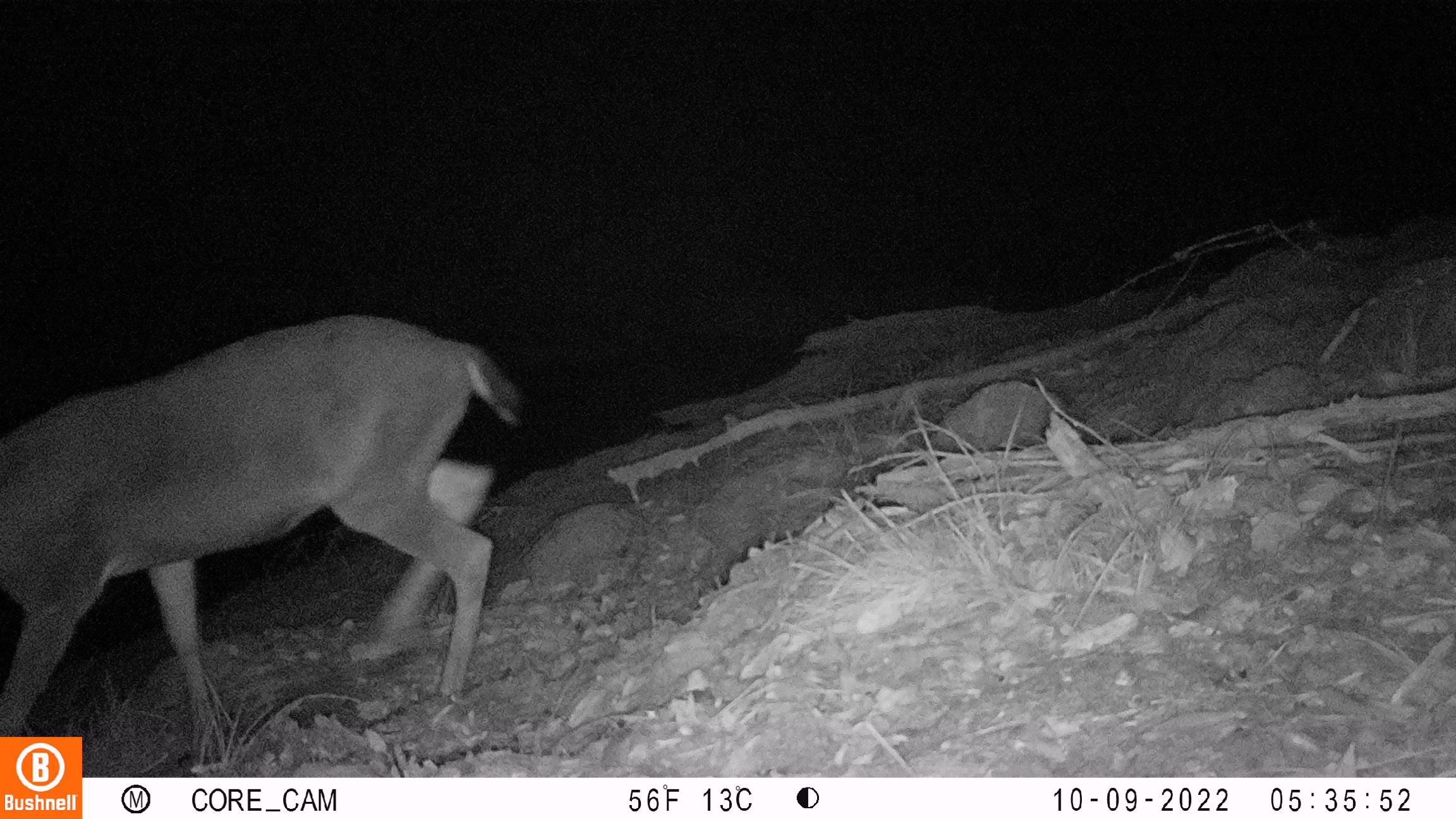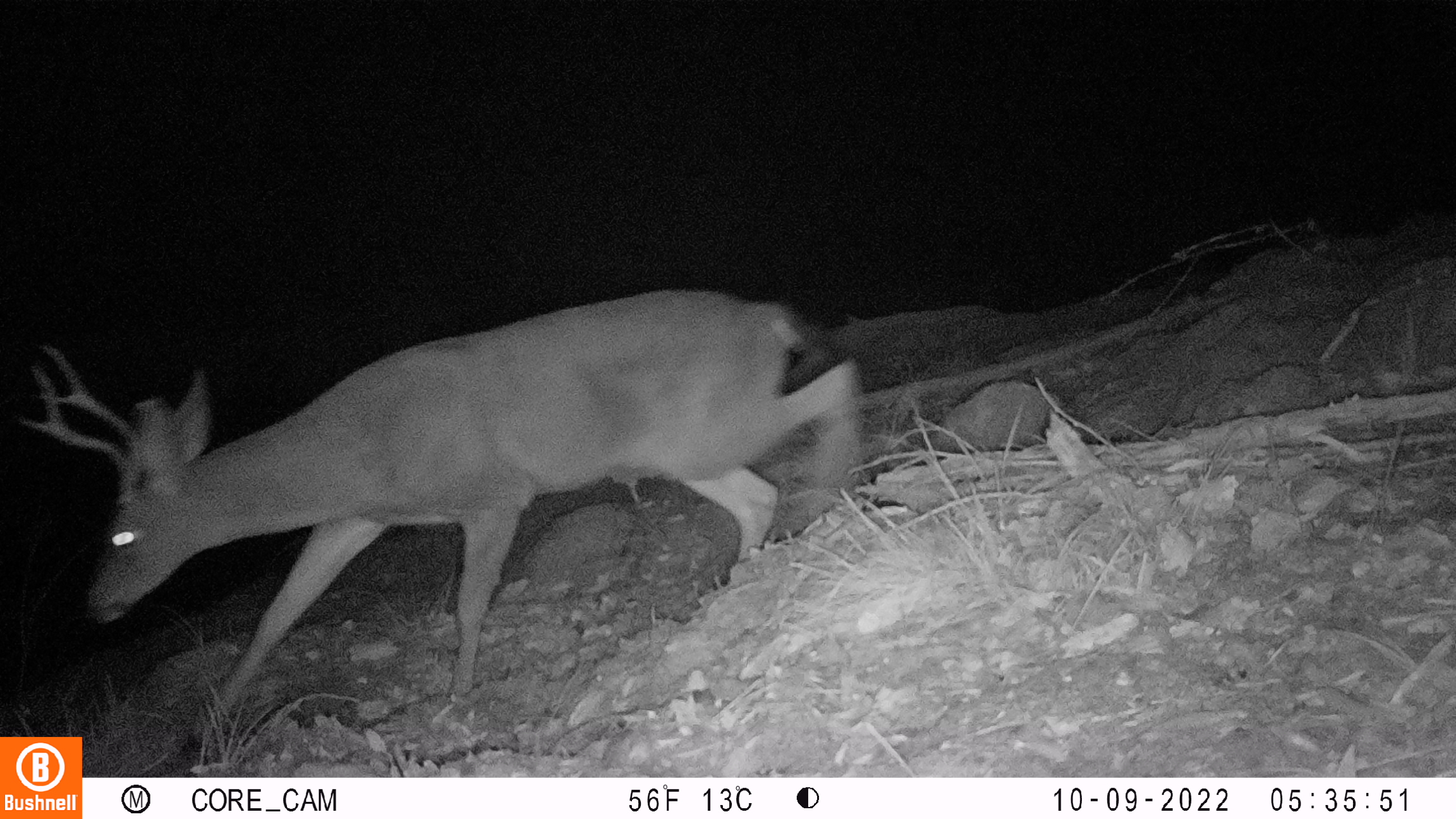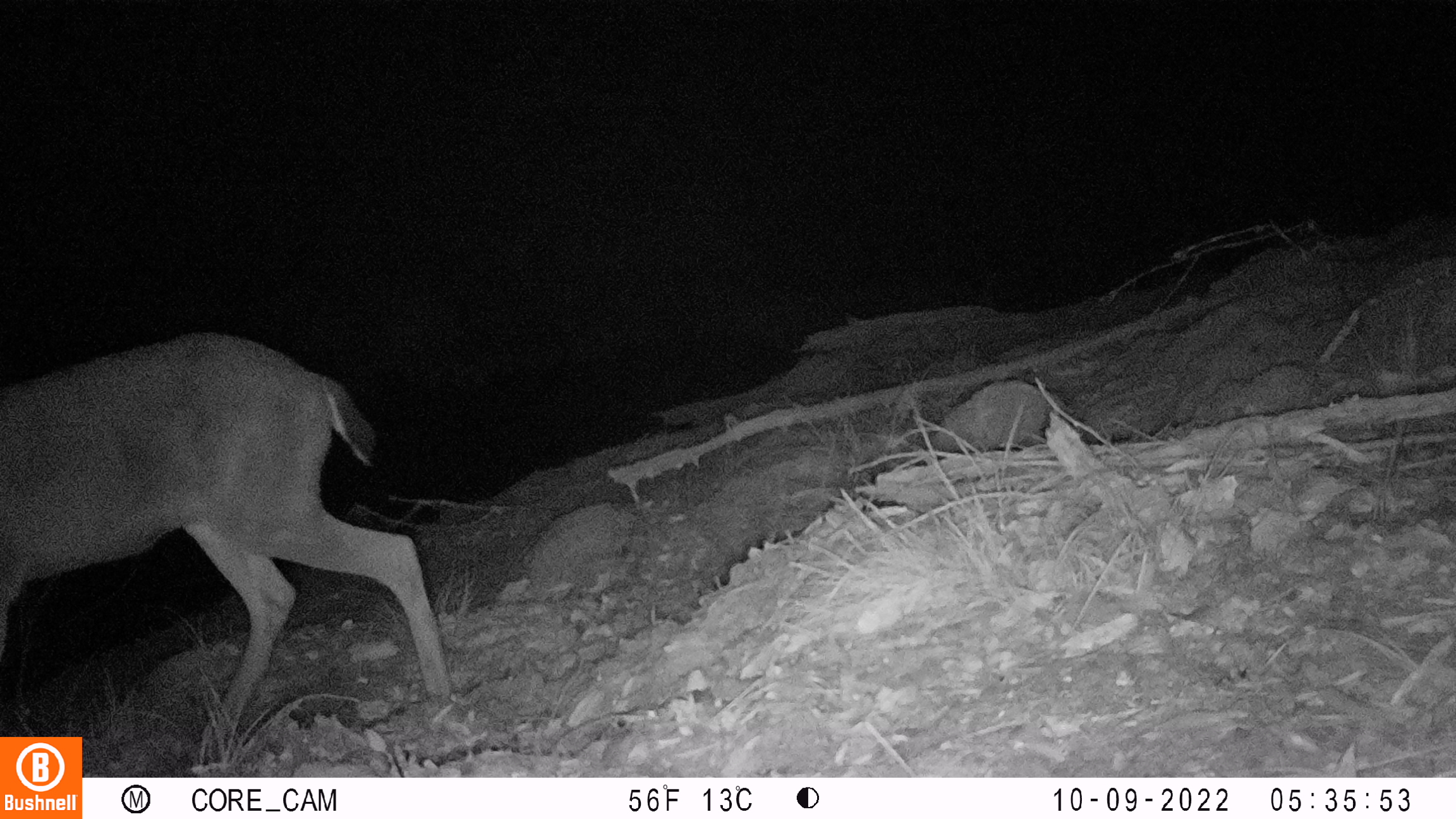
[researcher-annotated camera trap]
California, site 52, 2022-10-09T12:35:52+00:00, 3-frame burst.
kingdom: Animalia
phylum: Chordata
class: Mammalia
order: Artiodactyla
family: Cervidae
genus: Odocoileus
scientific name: Odocoileus hemionus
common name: mule deer